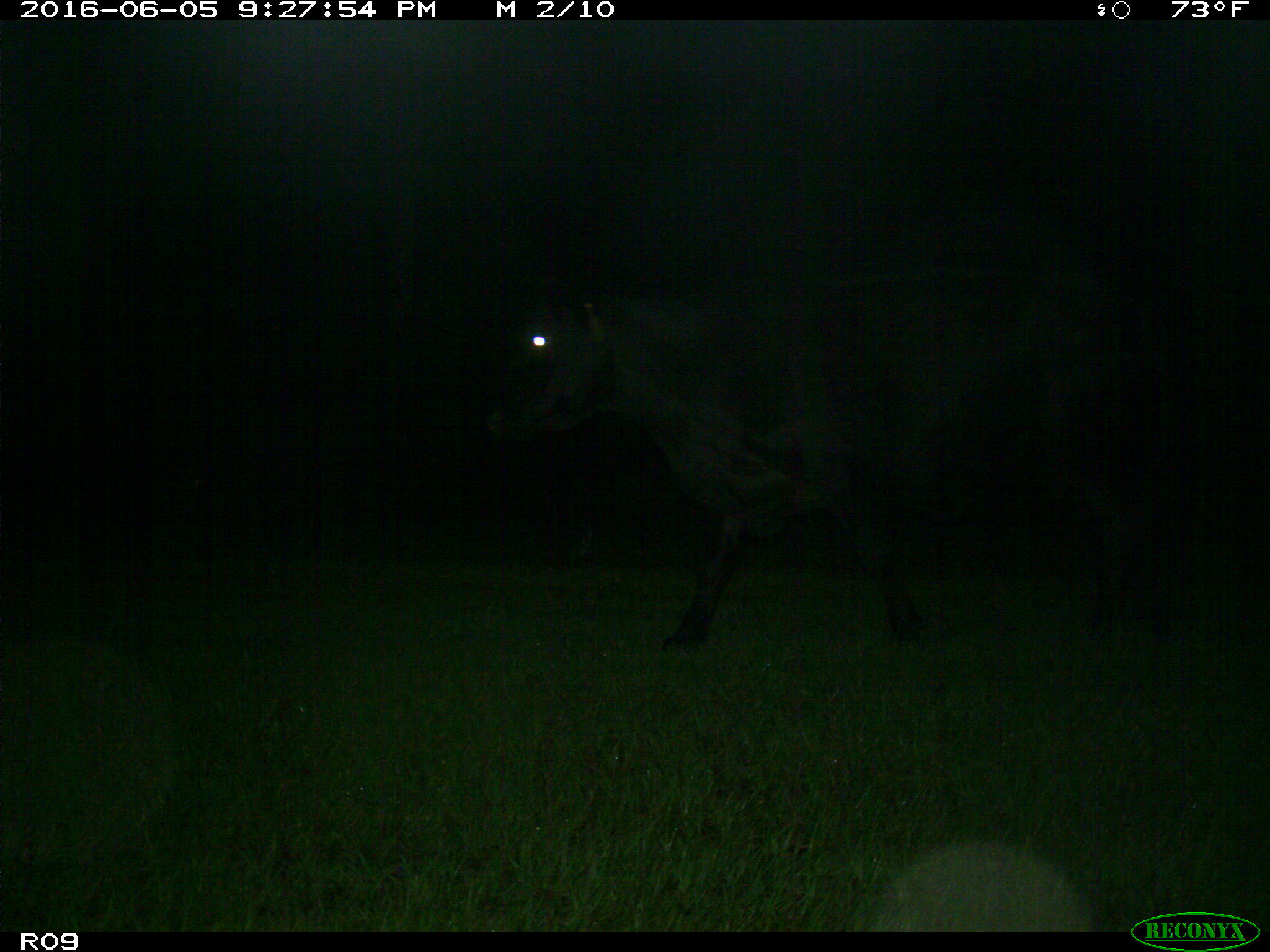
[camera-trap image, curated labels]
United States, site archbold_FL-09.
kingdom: Animalia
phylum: Chordata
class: Mammalia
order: Artiodactyla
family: Bovidae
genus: Bos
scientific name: Bos taurus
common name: domestic cow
Bos taurus (domestic cow).